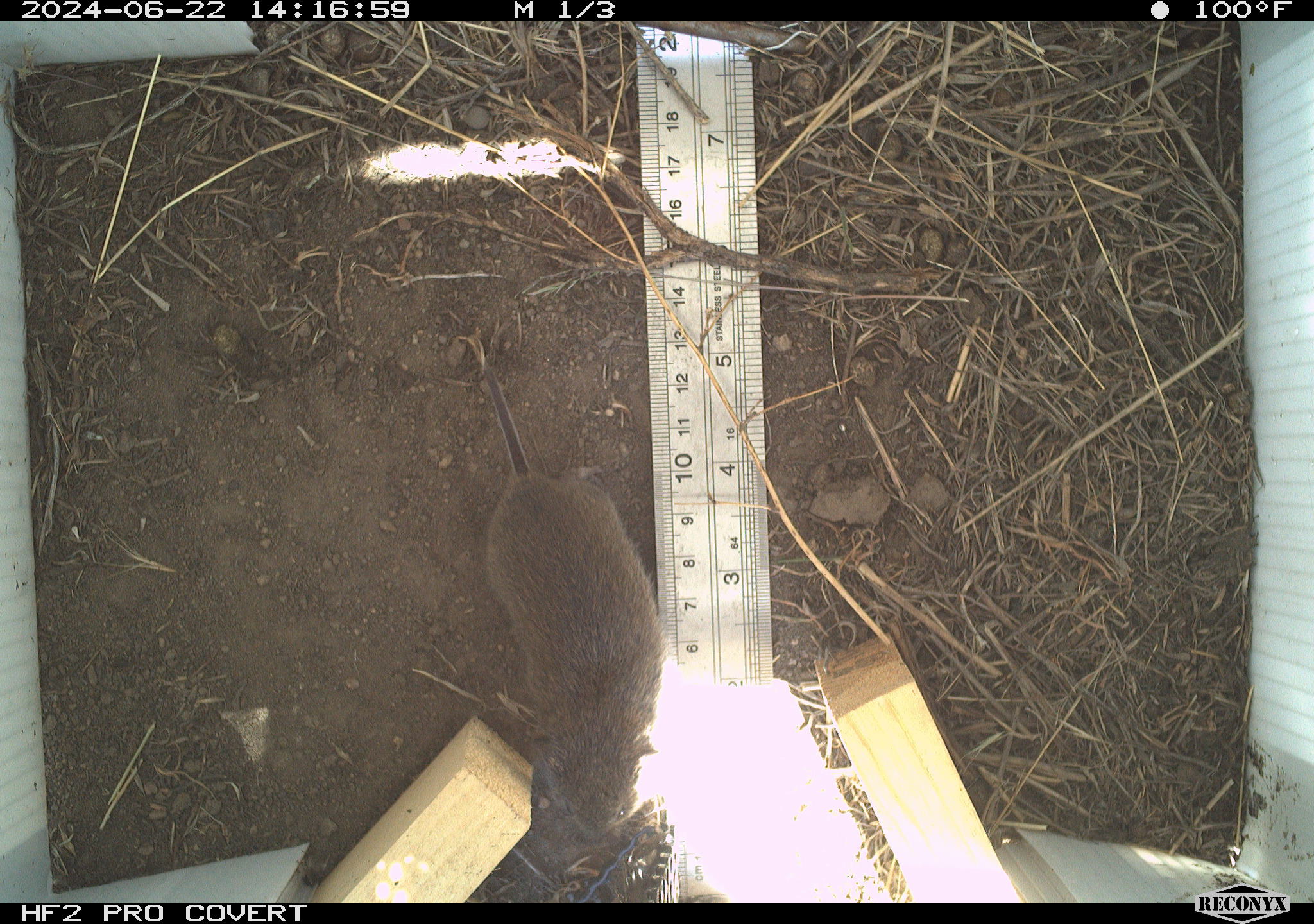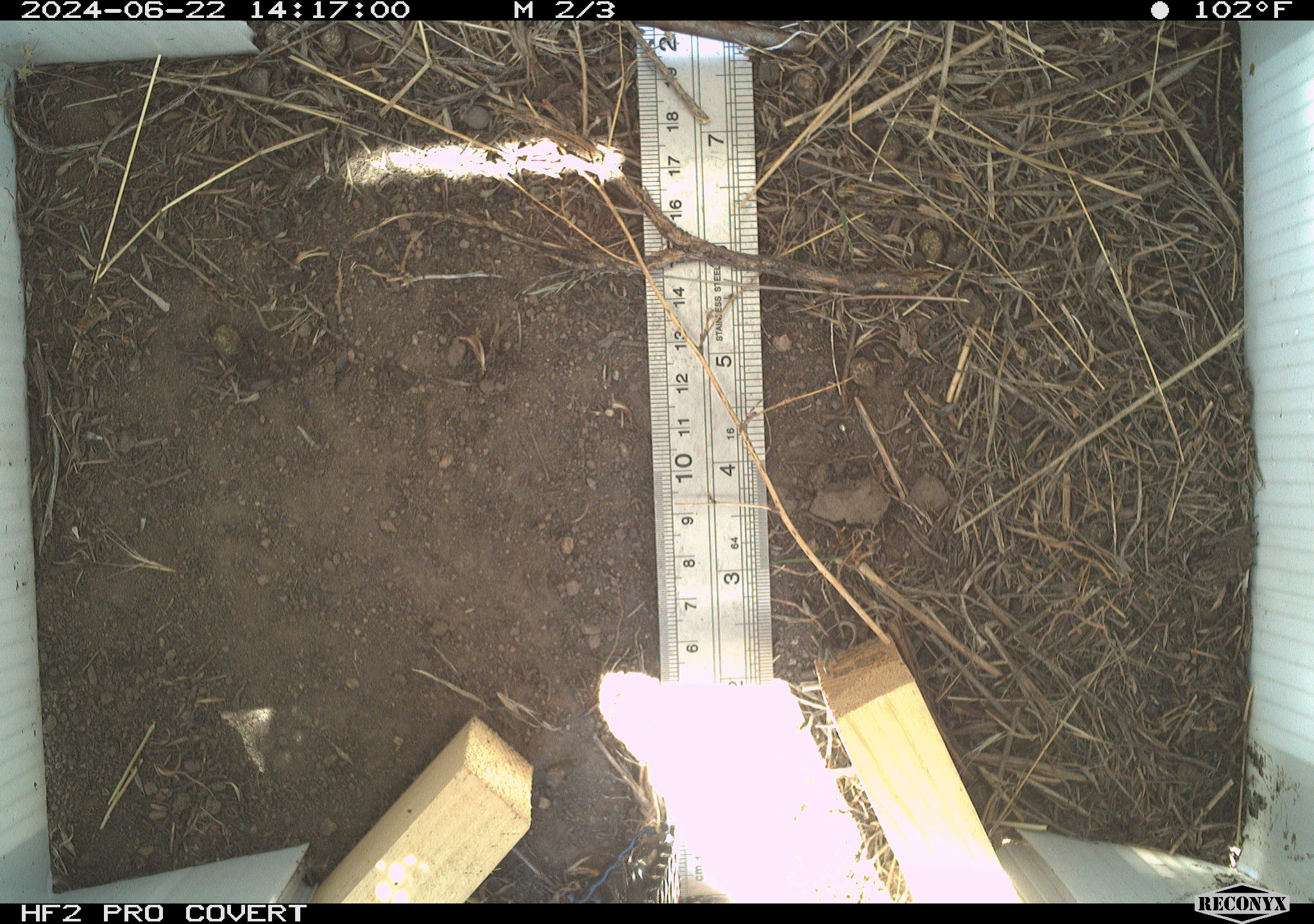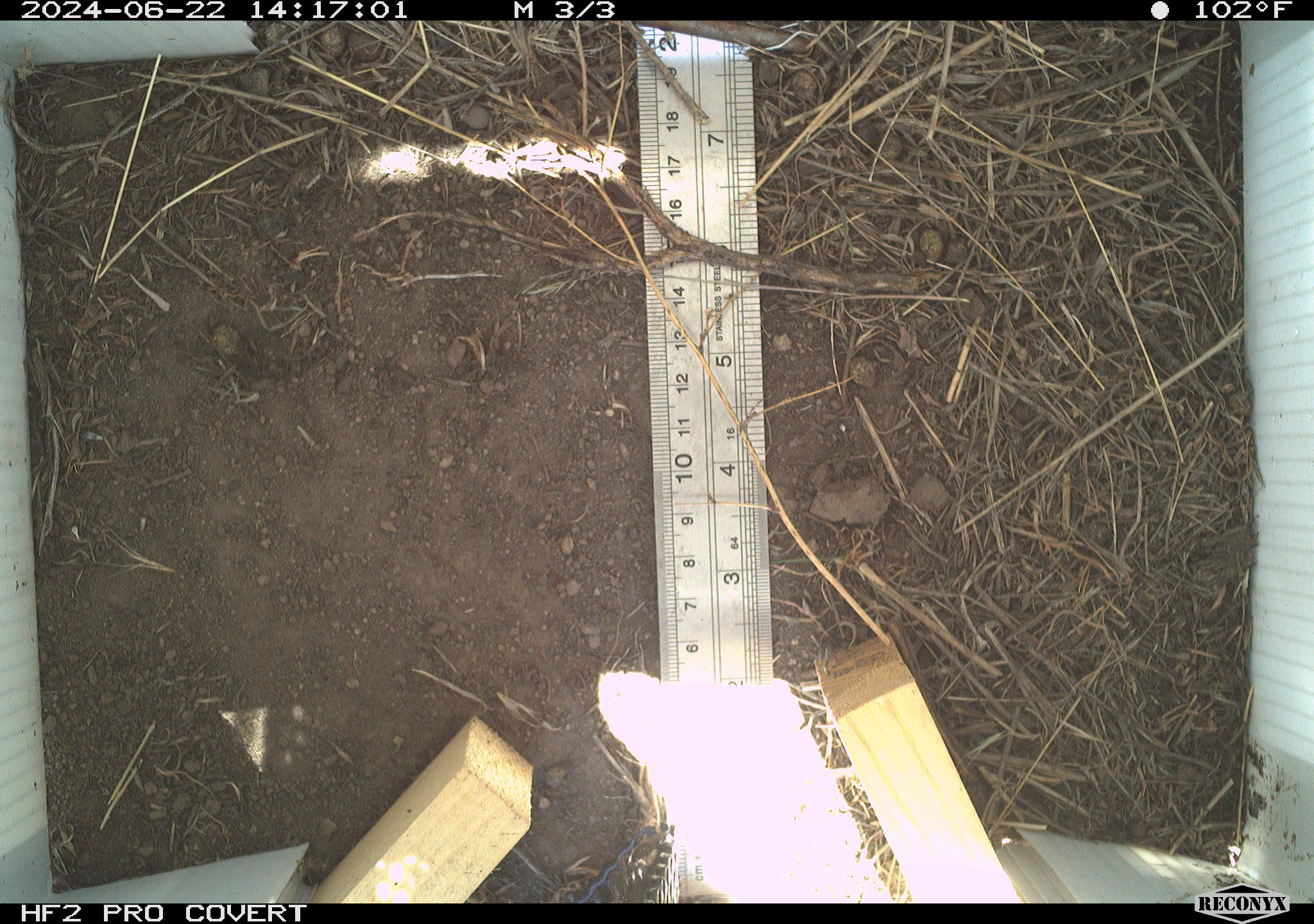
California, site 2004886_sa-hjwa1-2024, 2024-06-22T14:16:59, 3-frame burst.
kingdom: Animalia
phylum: Chordata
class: Mammalia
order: Rodentia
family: Cricetidae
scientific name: Cricetidae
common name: hamsters, voles, lemmings, and allies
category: cricetidae family